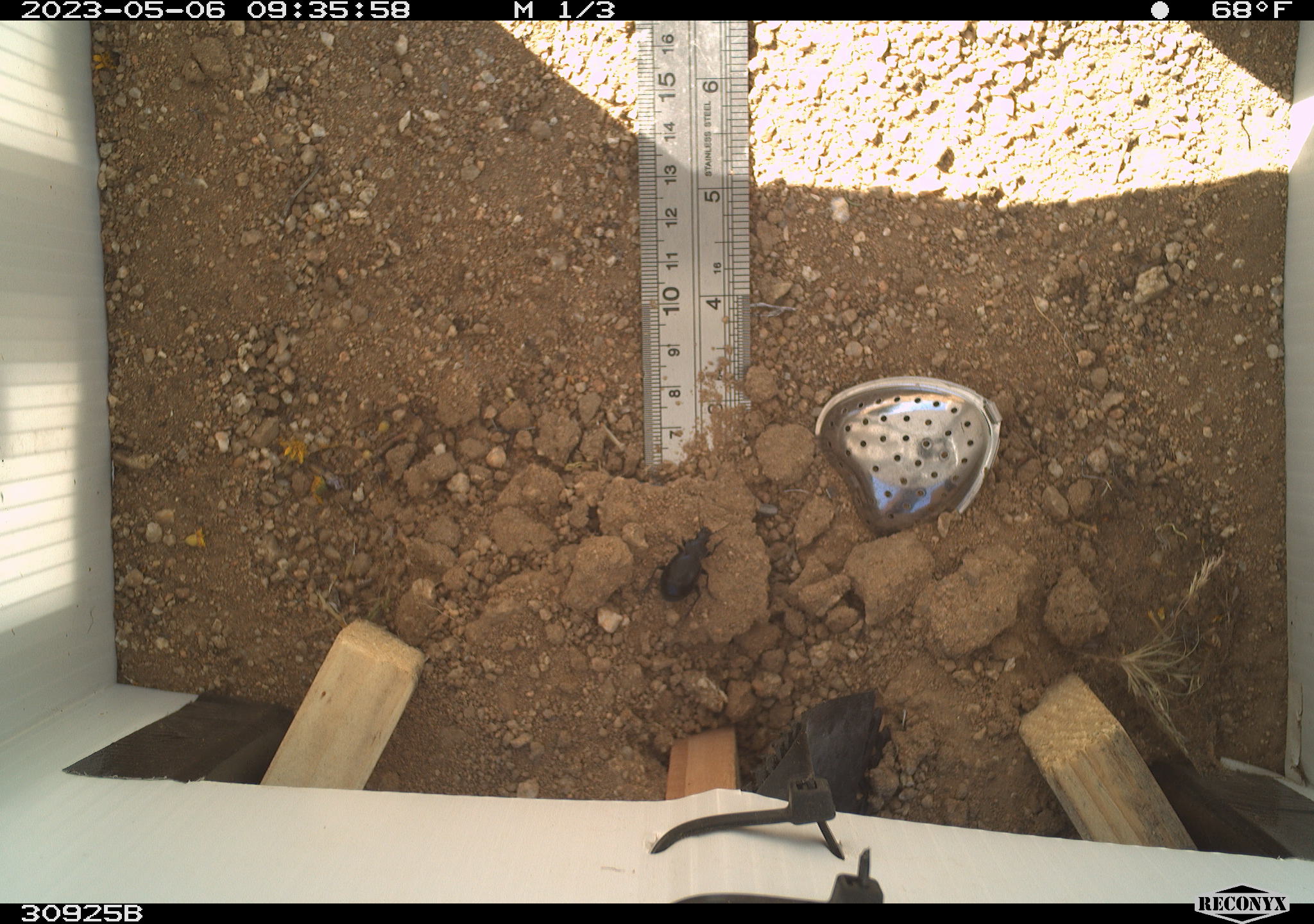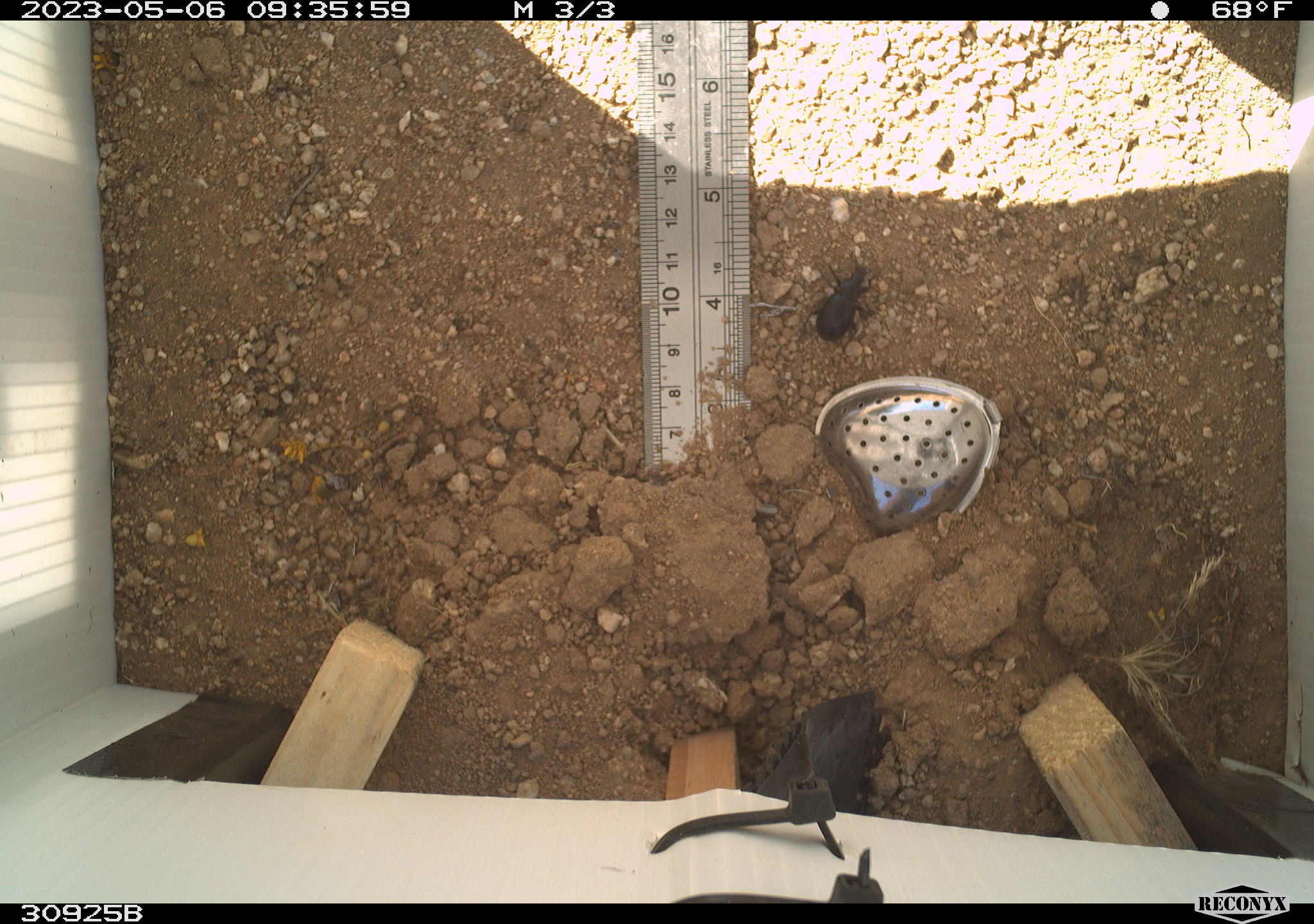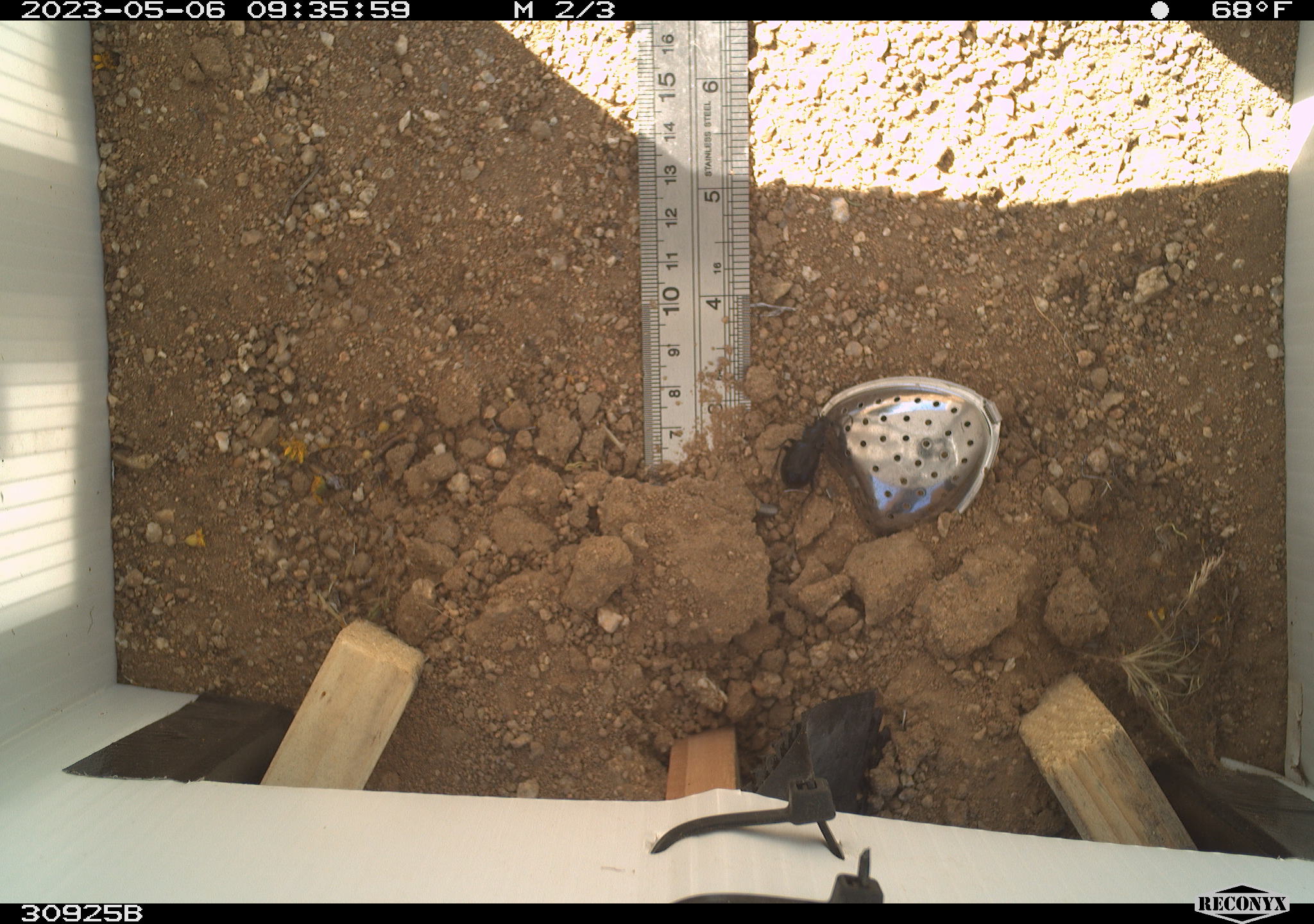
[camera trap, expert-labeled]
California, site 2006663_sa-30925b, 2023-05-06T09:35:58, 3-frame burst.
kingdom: Animalia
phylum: Arthropoda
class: Insecta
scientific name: Insecta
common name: insect